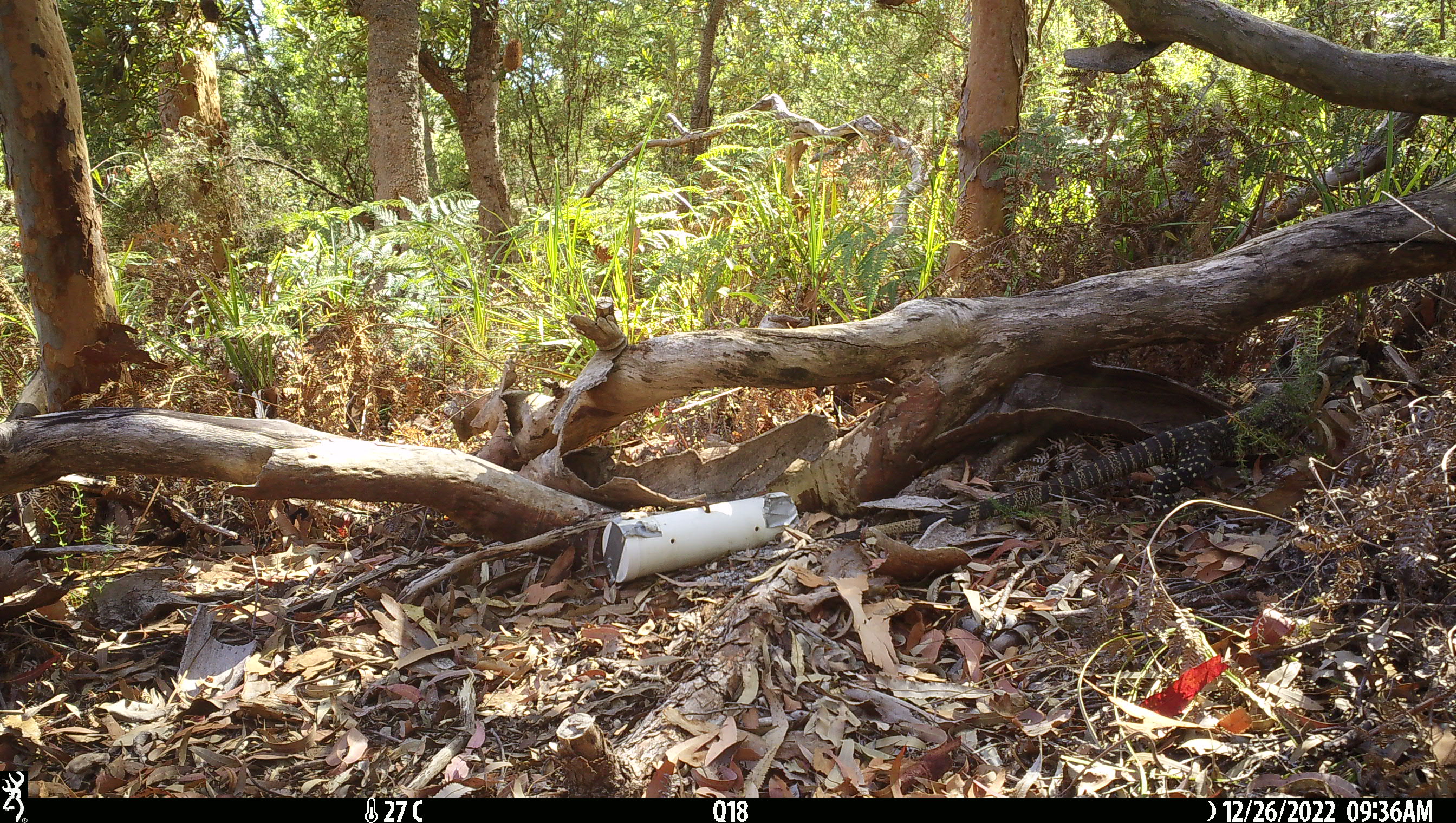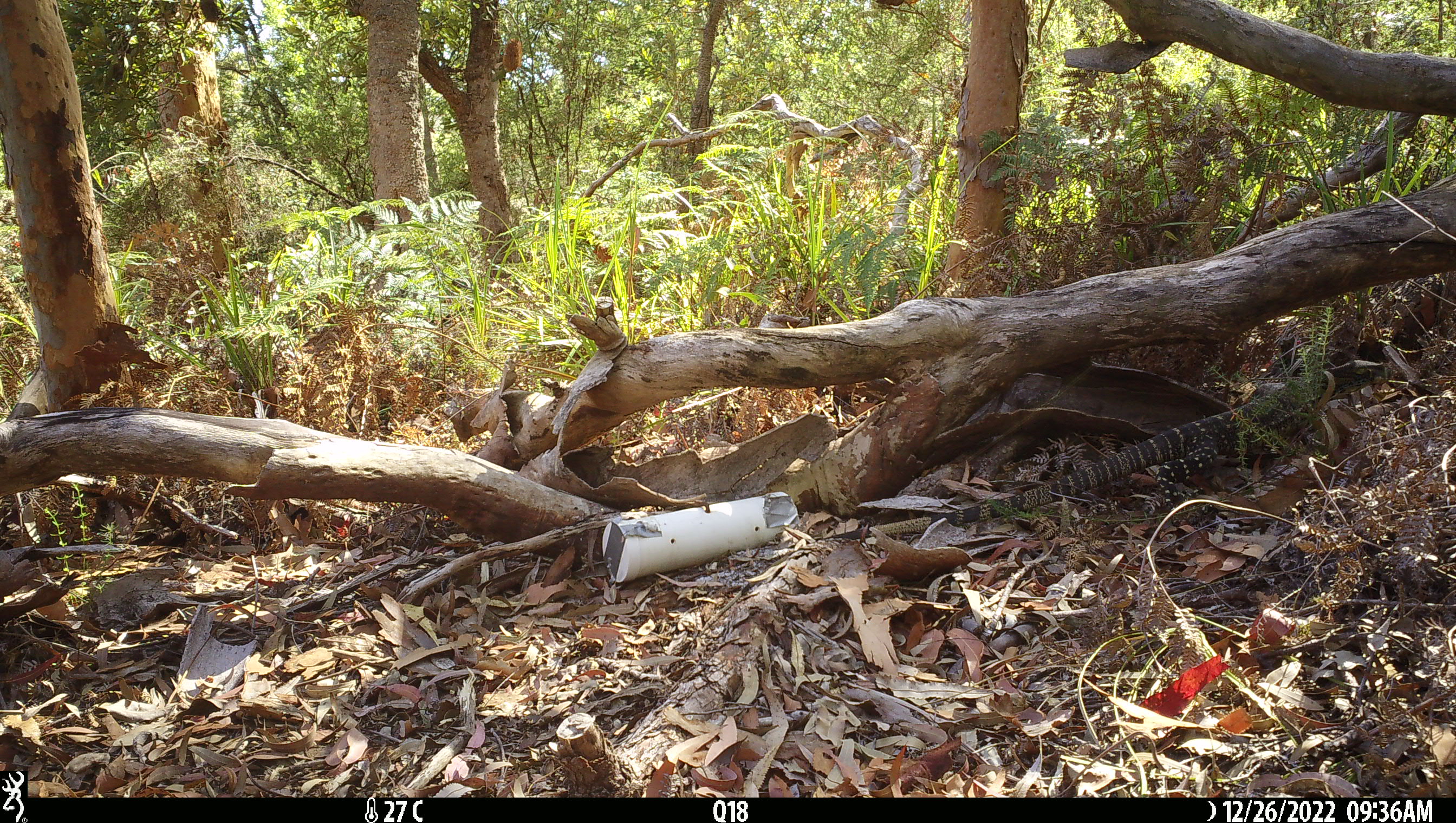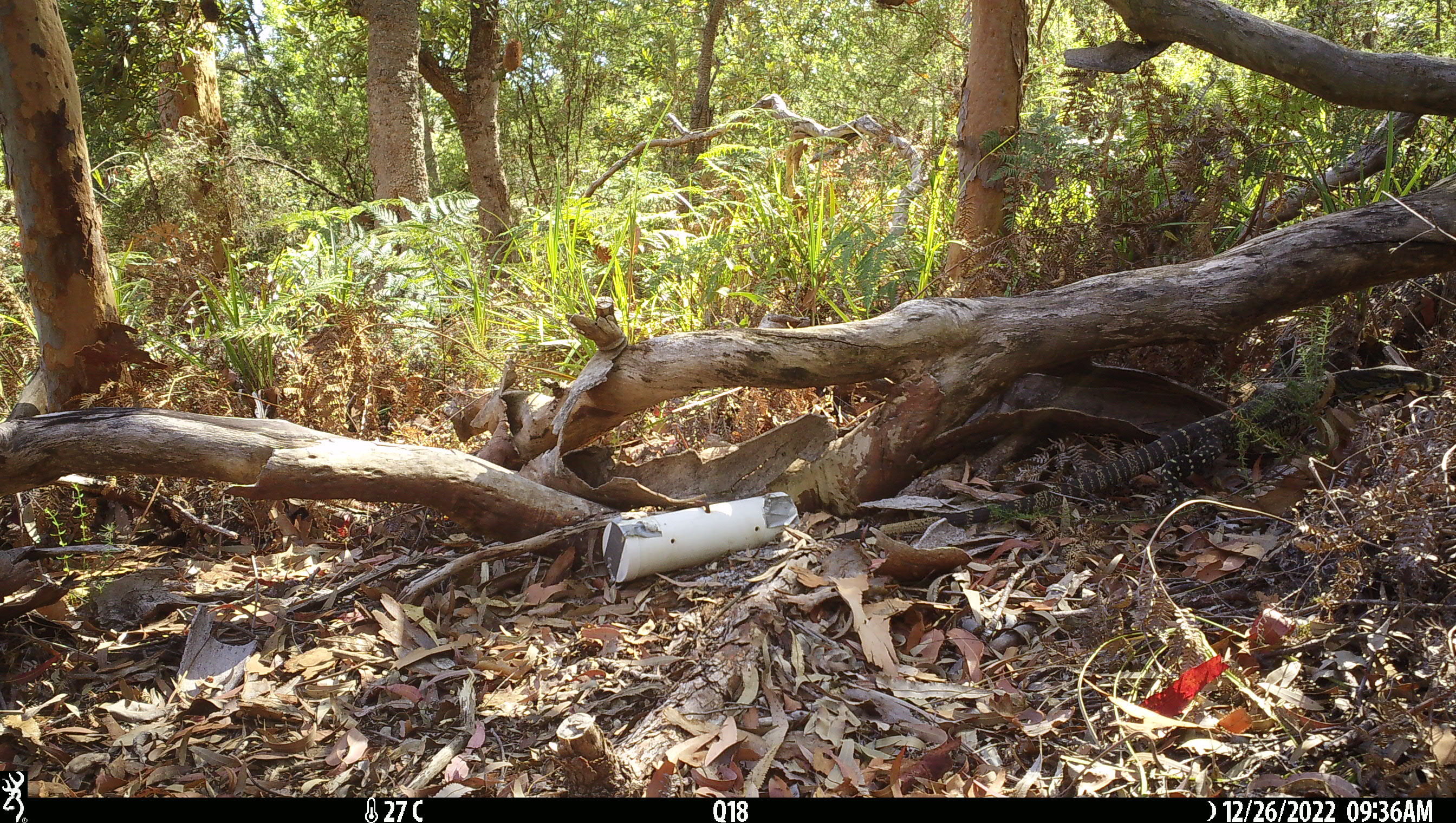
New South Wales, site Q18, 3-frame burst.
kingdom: Animalia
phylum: Chordata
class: Reptilia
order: Squamata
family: Varanidae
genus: Varanus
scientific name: Varanus varius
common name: lace monitor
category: goanna